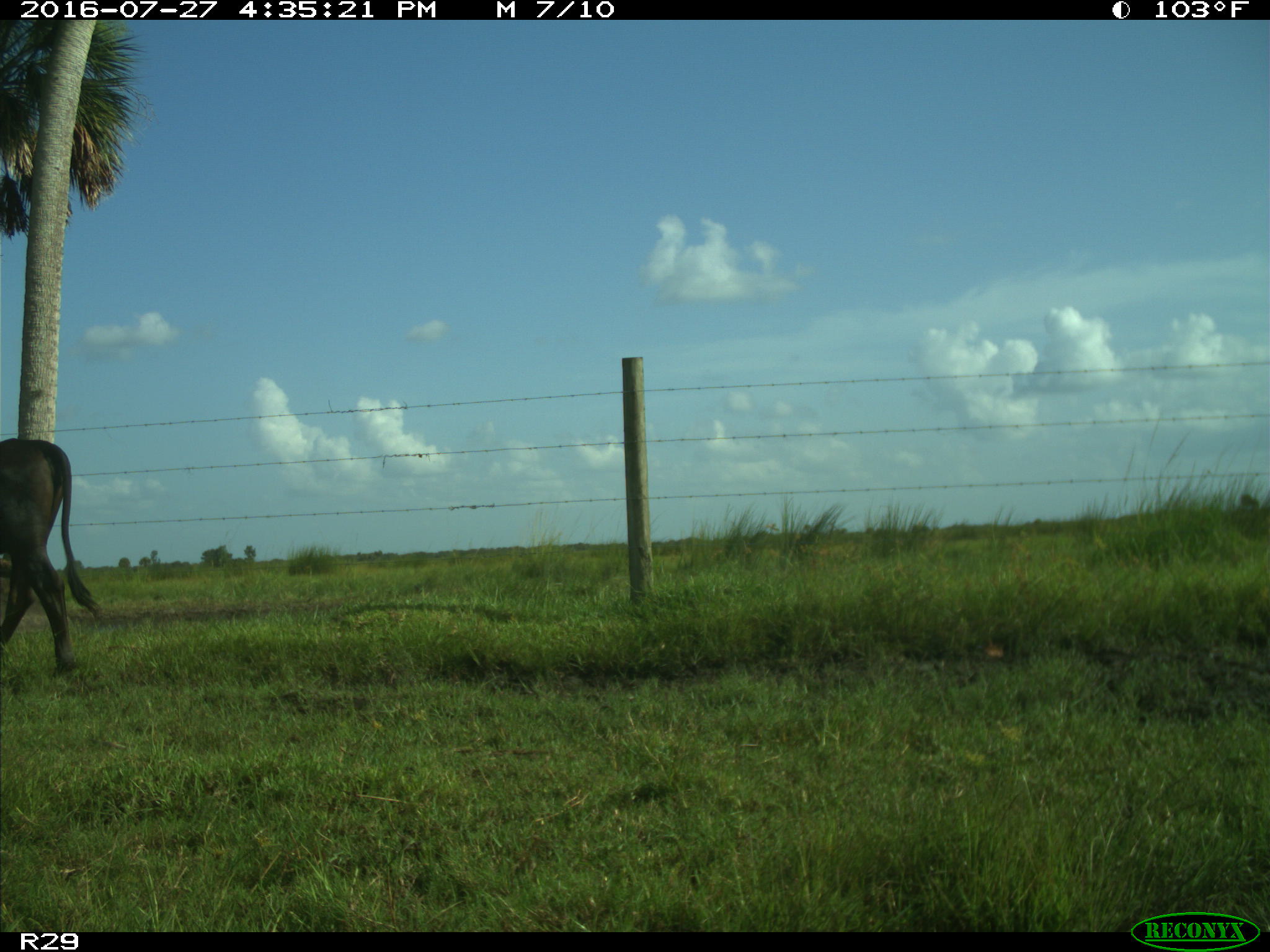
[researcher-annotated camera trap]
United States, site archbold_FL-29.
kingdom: Animalia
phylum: Chordata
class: Mammalia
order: Artiodactyla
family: Bovidae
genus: Bos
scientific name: Bos taurus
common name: domestic cow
Bos taurus (domestic cow).